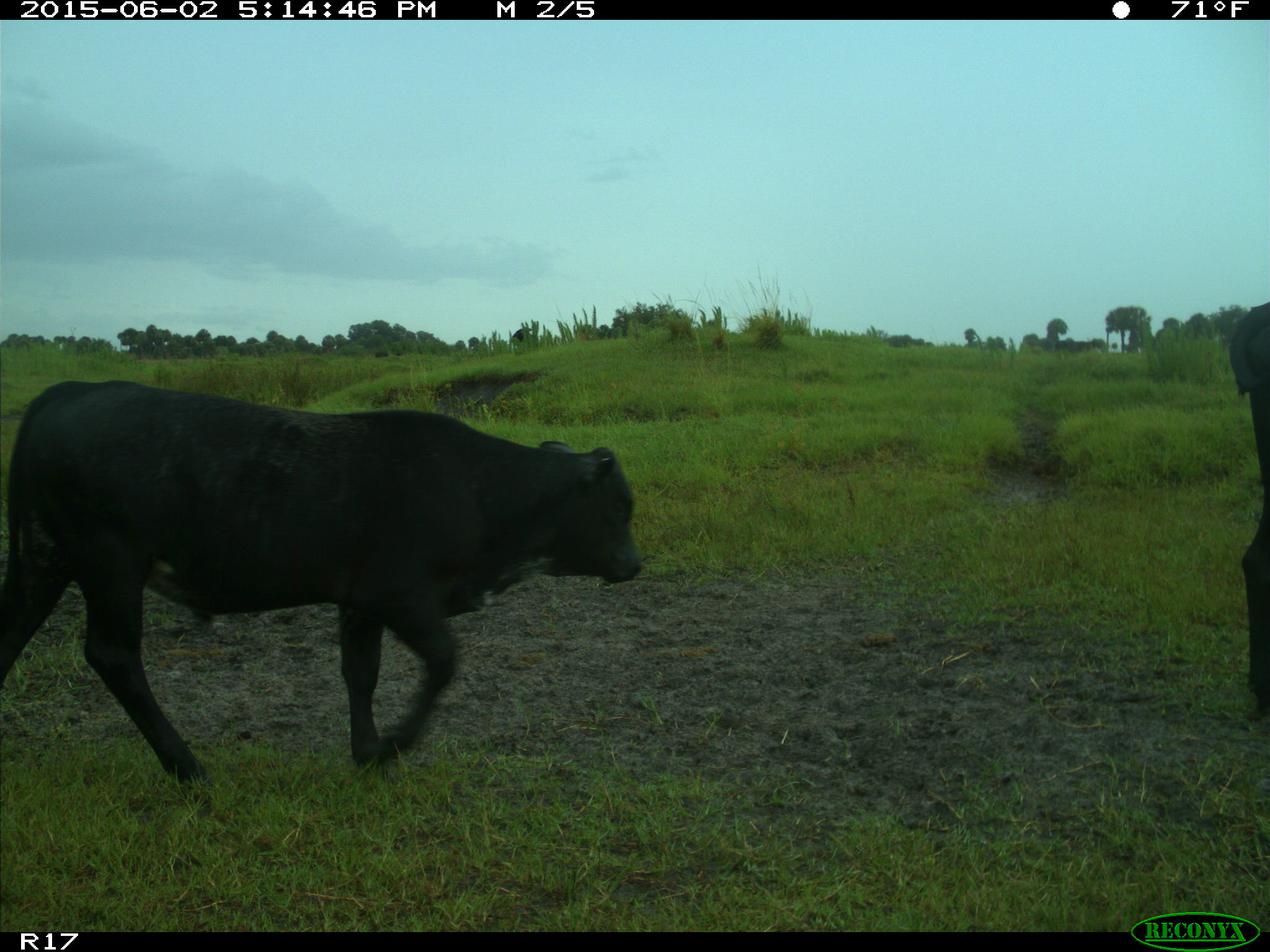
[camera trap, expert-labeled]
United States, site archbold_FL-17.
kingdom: Animalia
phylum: Chordata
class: Mammalia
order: Artiodactyla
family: Bovidae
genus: Bos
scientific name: Bos taurus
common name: domestic cow